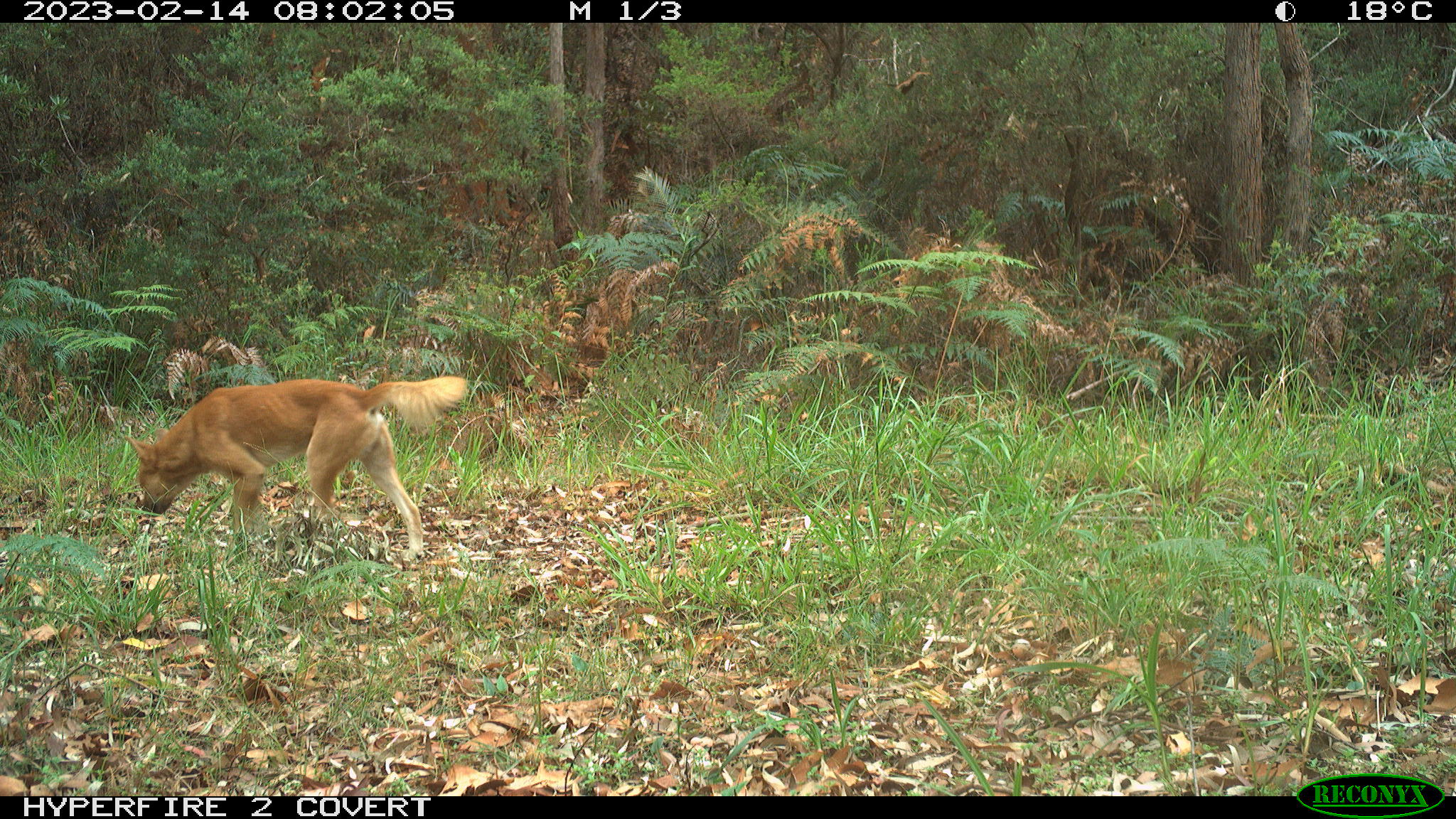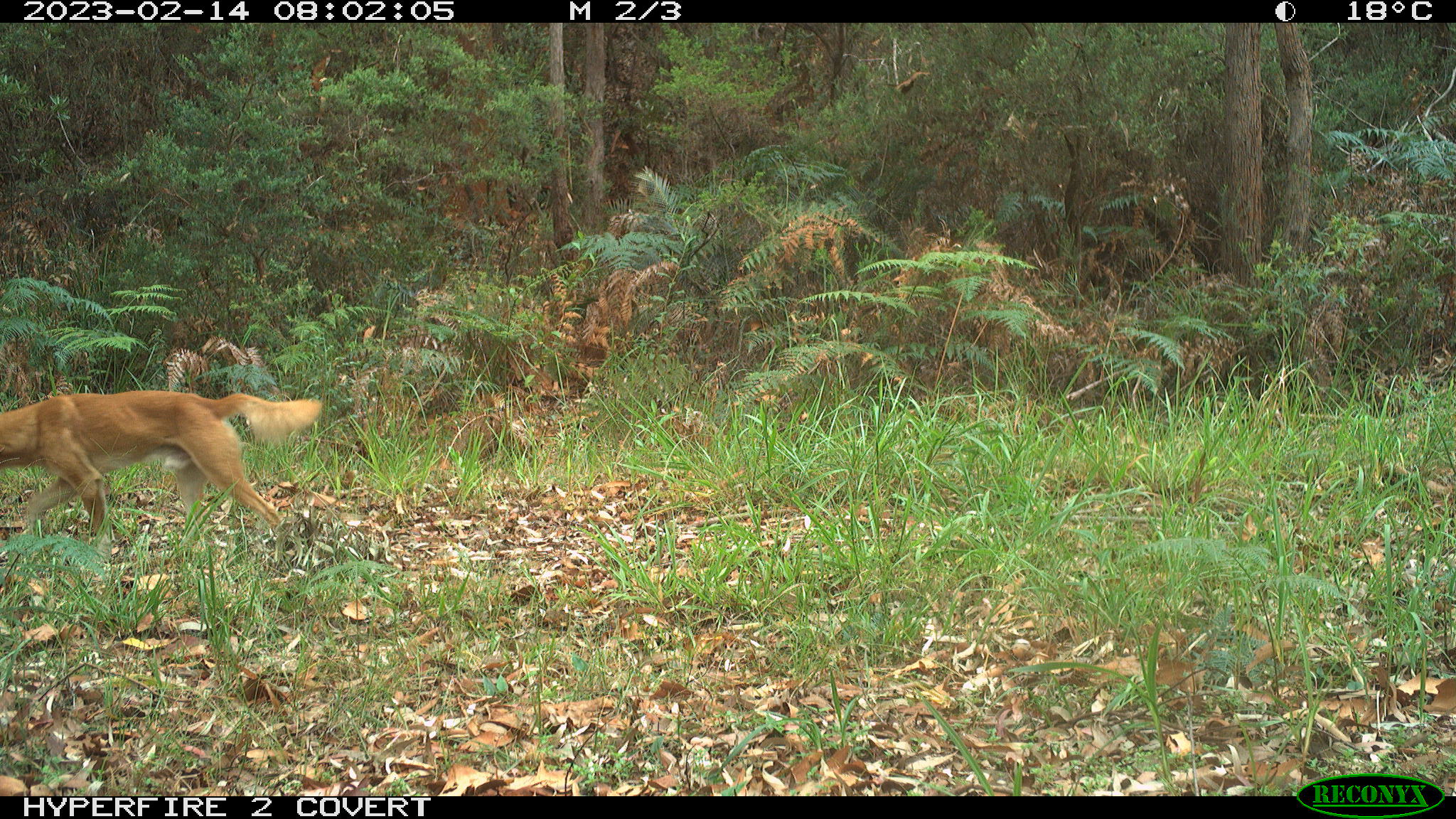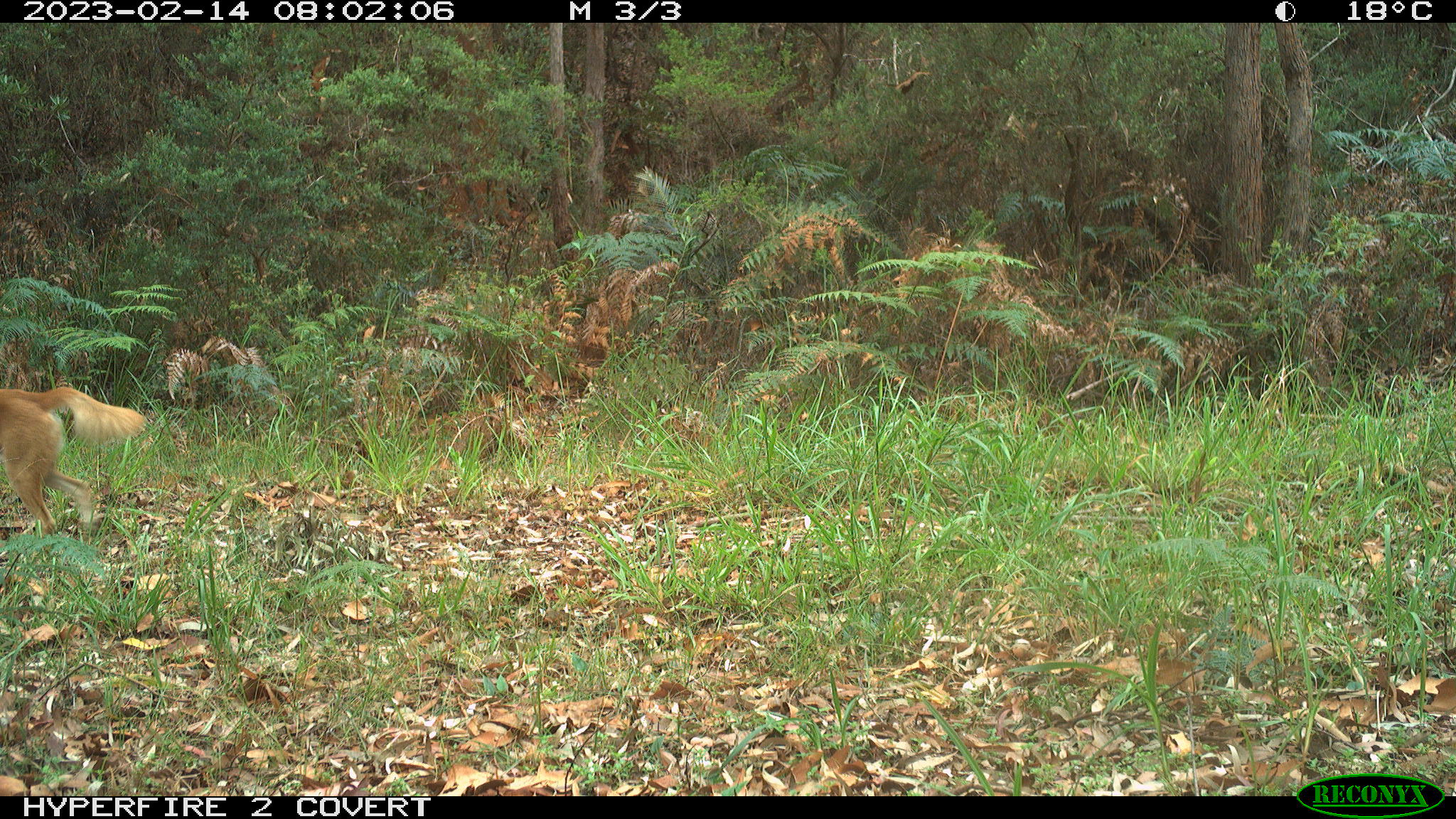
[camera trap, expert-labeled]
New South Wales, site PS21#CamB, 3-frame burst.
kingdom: Animalia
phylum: Chordata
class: Mammalia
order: Carnivora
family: Canidae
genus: Canis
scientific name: Canis familiaris dingo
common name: dingo